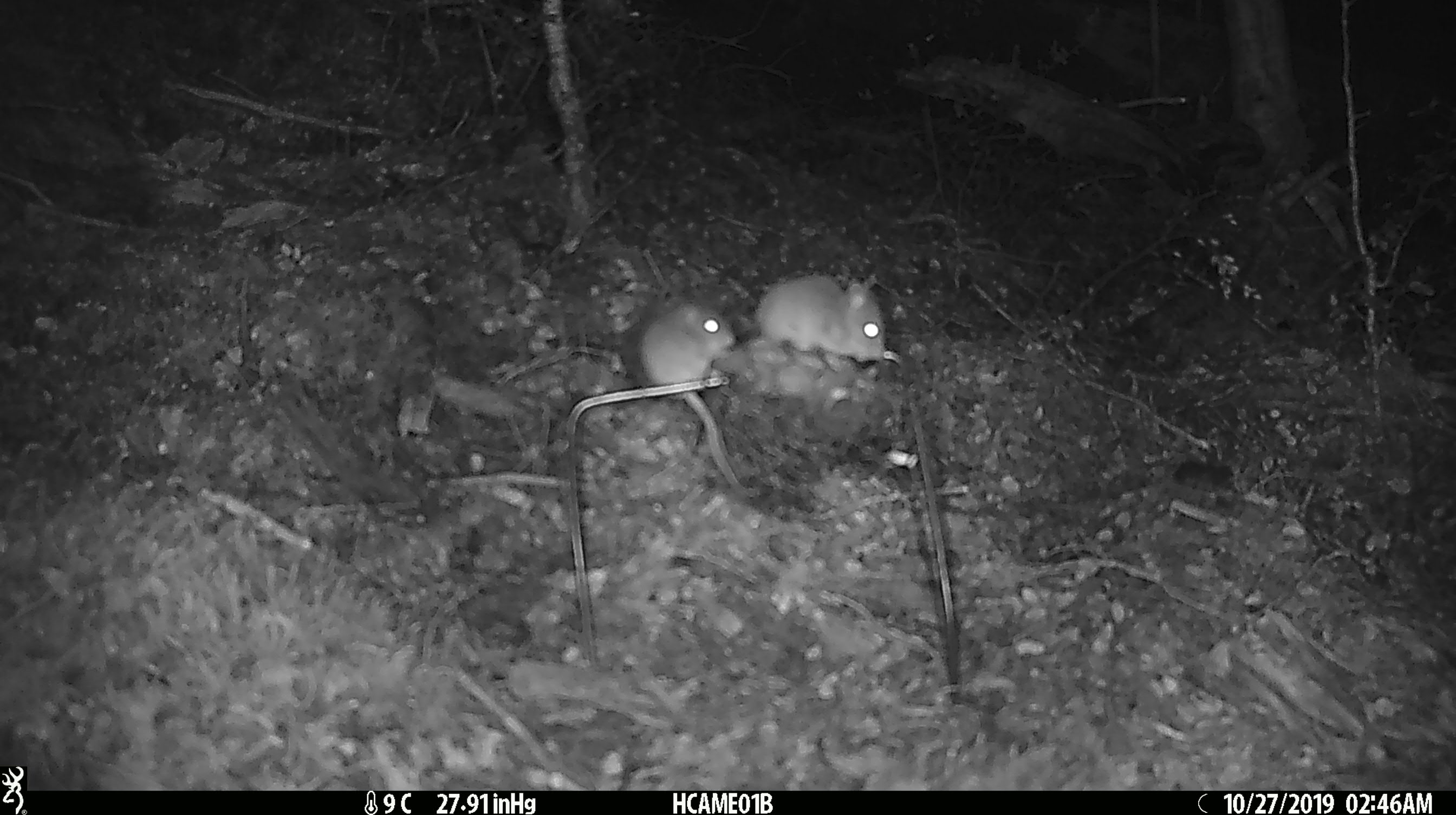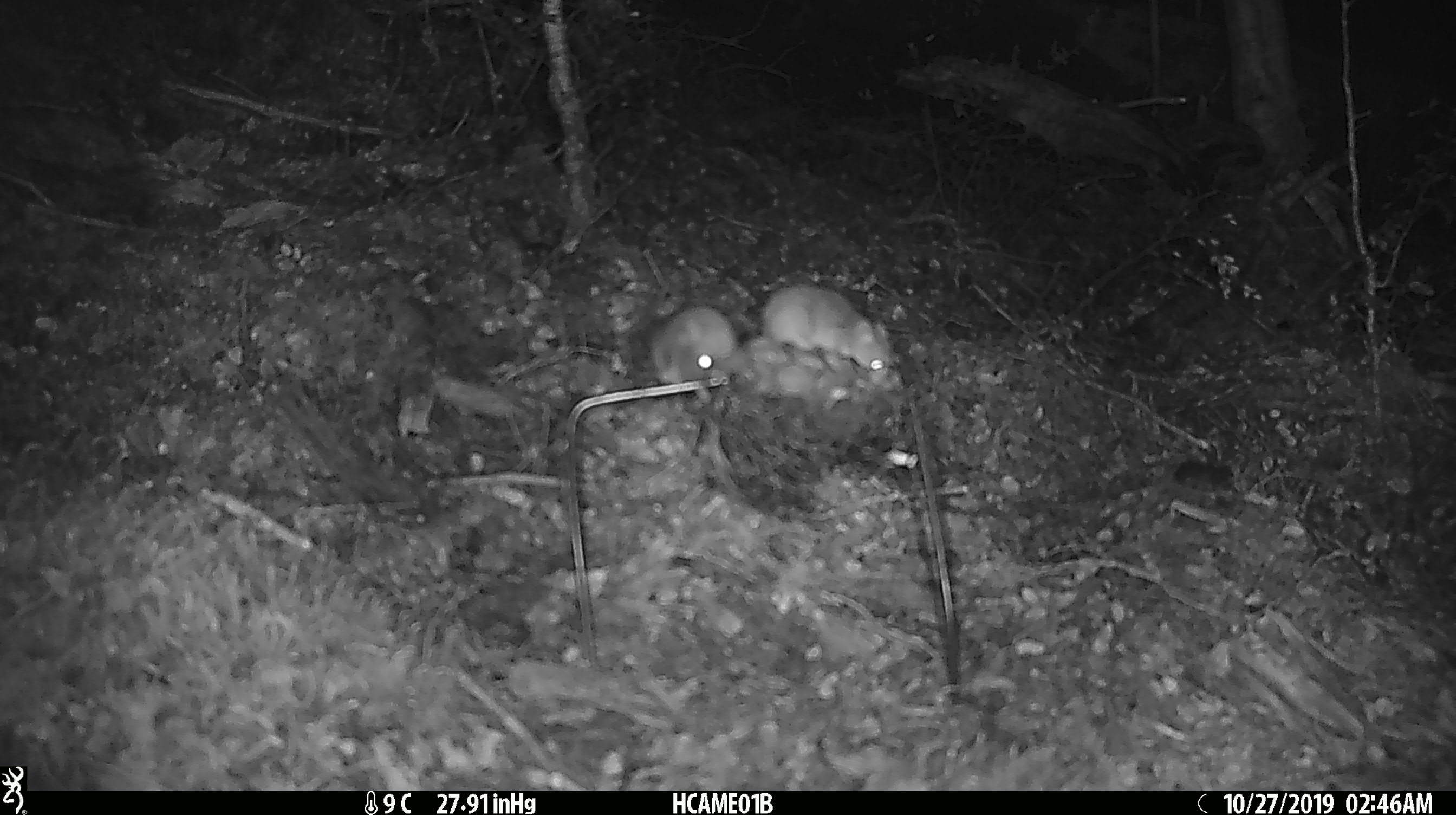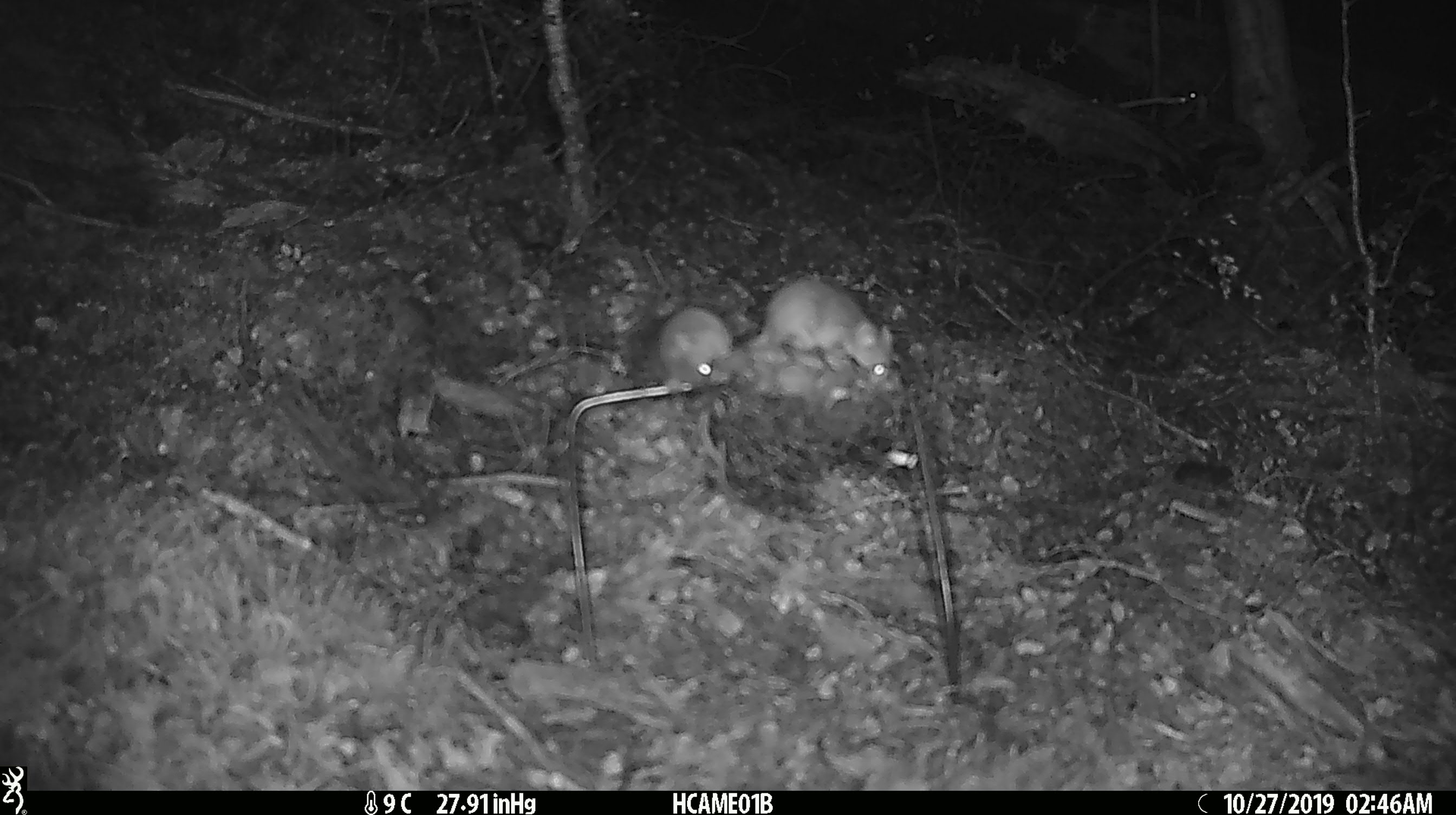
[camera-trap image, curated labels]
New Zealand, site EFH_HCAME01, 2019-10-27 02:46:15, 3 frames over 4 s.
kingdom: Animalia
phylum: Chordata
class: Mammalia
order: Rodentia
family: Muridae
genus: Mus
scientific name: Mus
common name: mouse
Mouse (Mus).